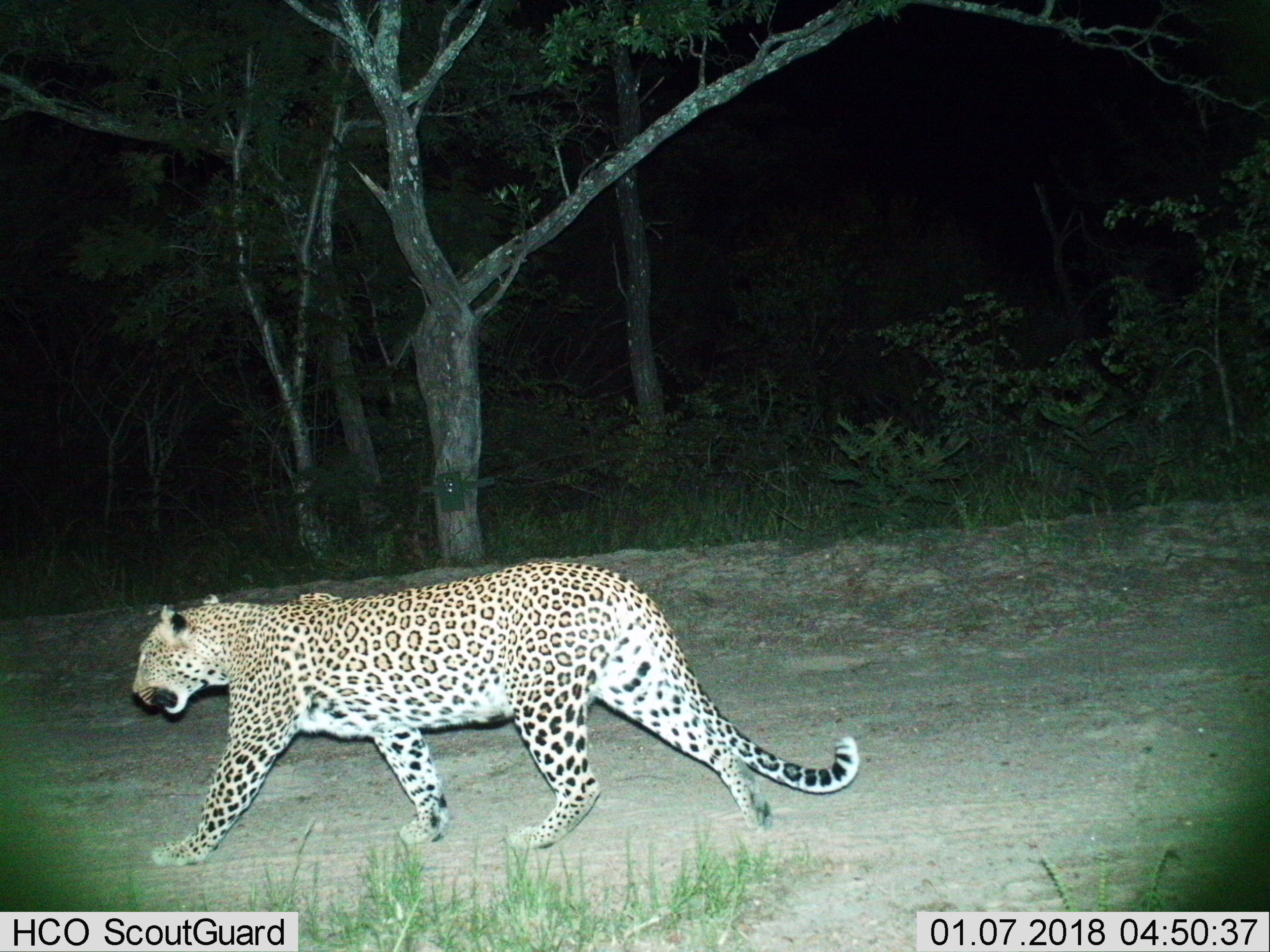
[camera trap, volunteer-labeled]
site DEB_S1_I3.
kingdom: Animalia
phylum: Chordata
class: Mammalia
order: Carnivora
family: Felidae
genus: Panthera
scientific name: Panthera pardus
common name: leopard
Leopard (Panthera pardus), count 1. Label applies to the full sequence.